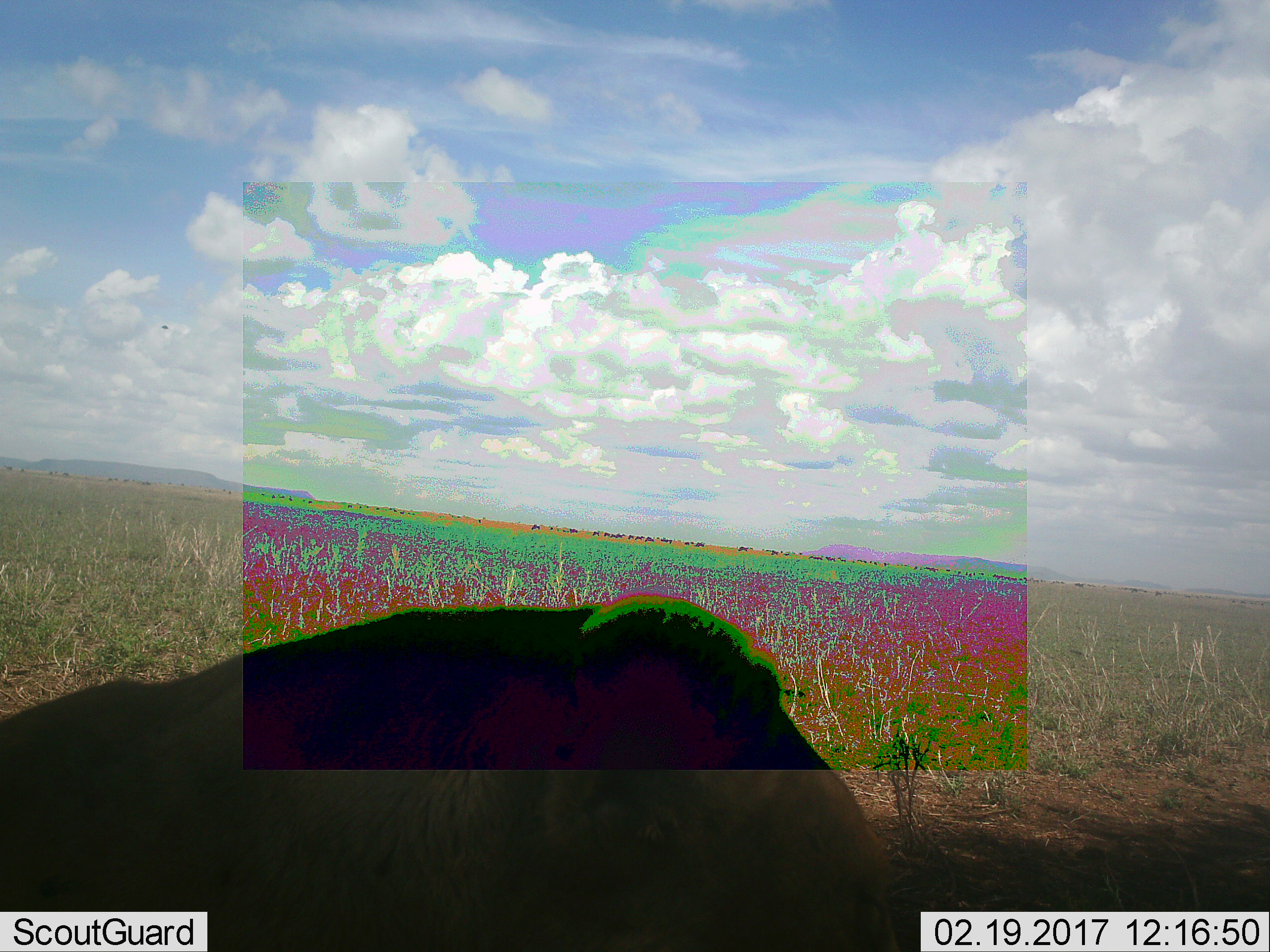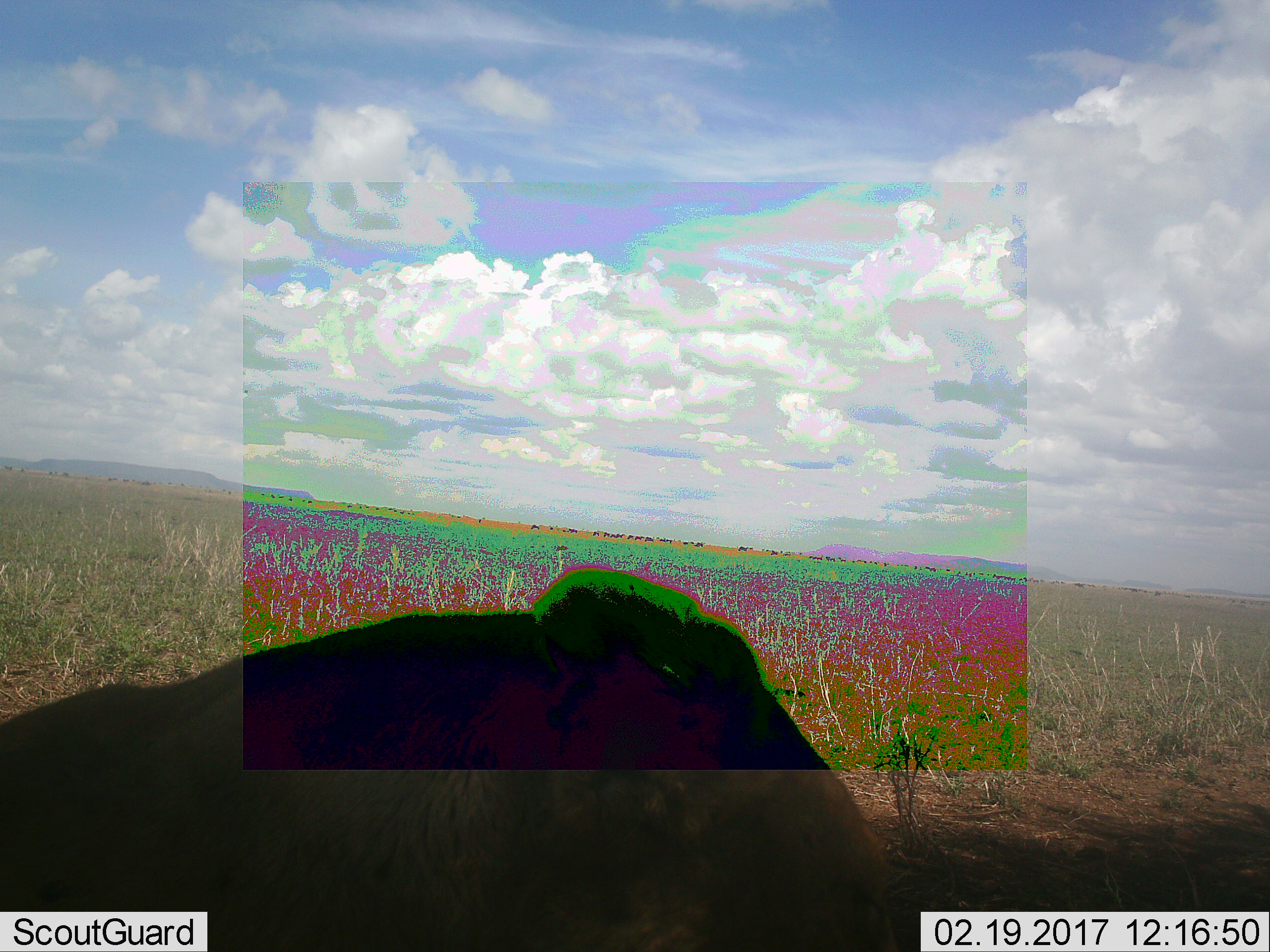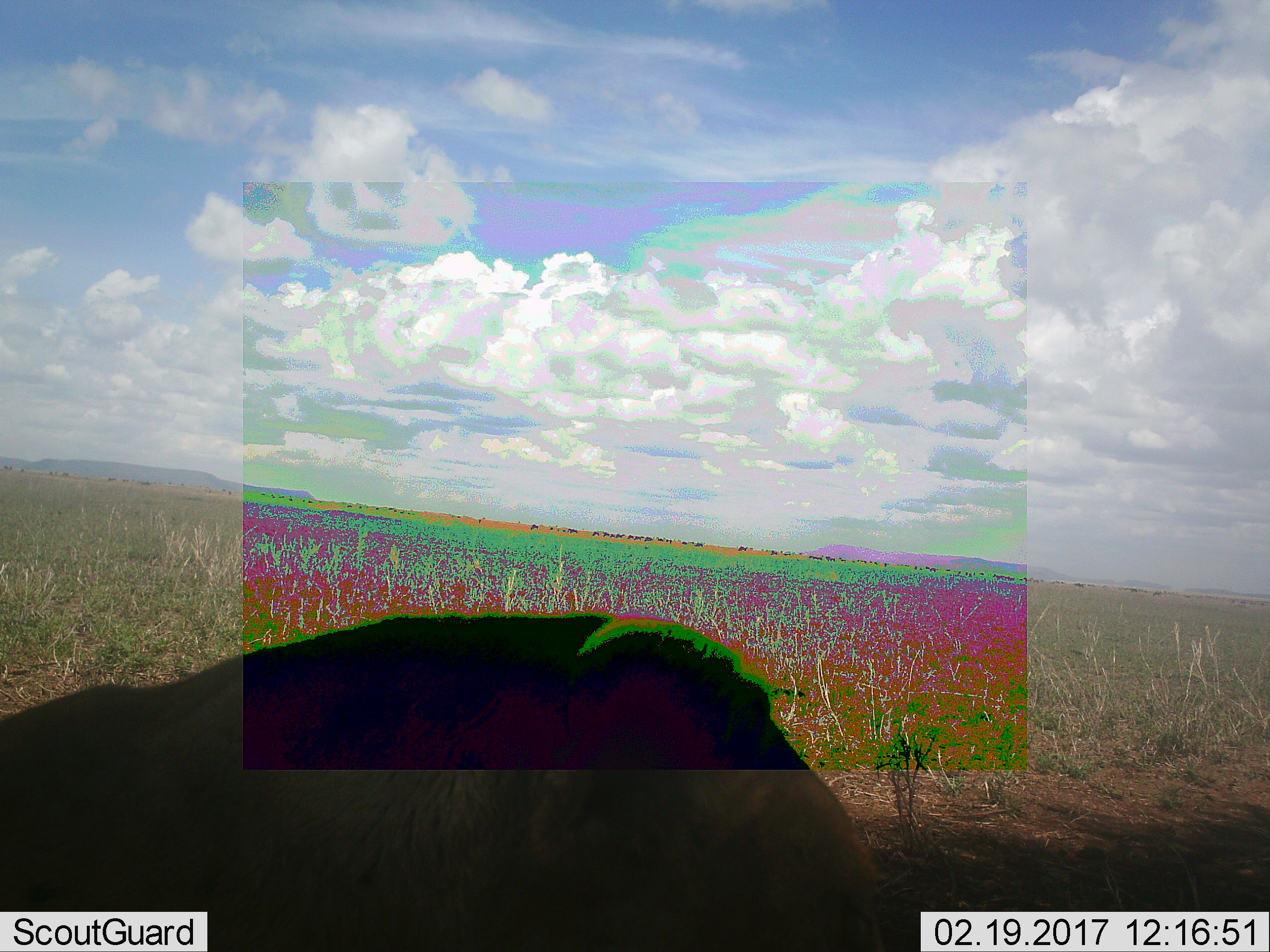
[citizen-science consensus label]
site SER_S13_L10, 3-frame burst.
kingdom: Animalia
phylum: Chordata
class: Mammalia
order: Artiodactyla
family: Bovidae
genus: Connochaetes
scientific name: Connochaetes taurinus taurinus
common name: blue wildebeest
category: wildebeestblue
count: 2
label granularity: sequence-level